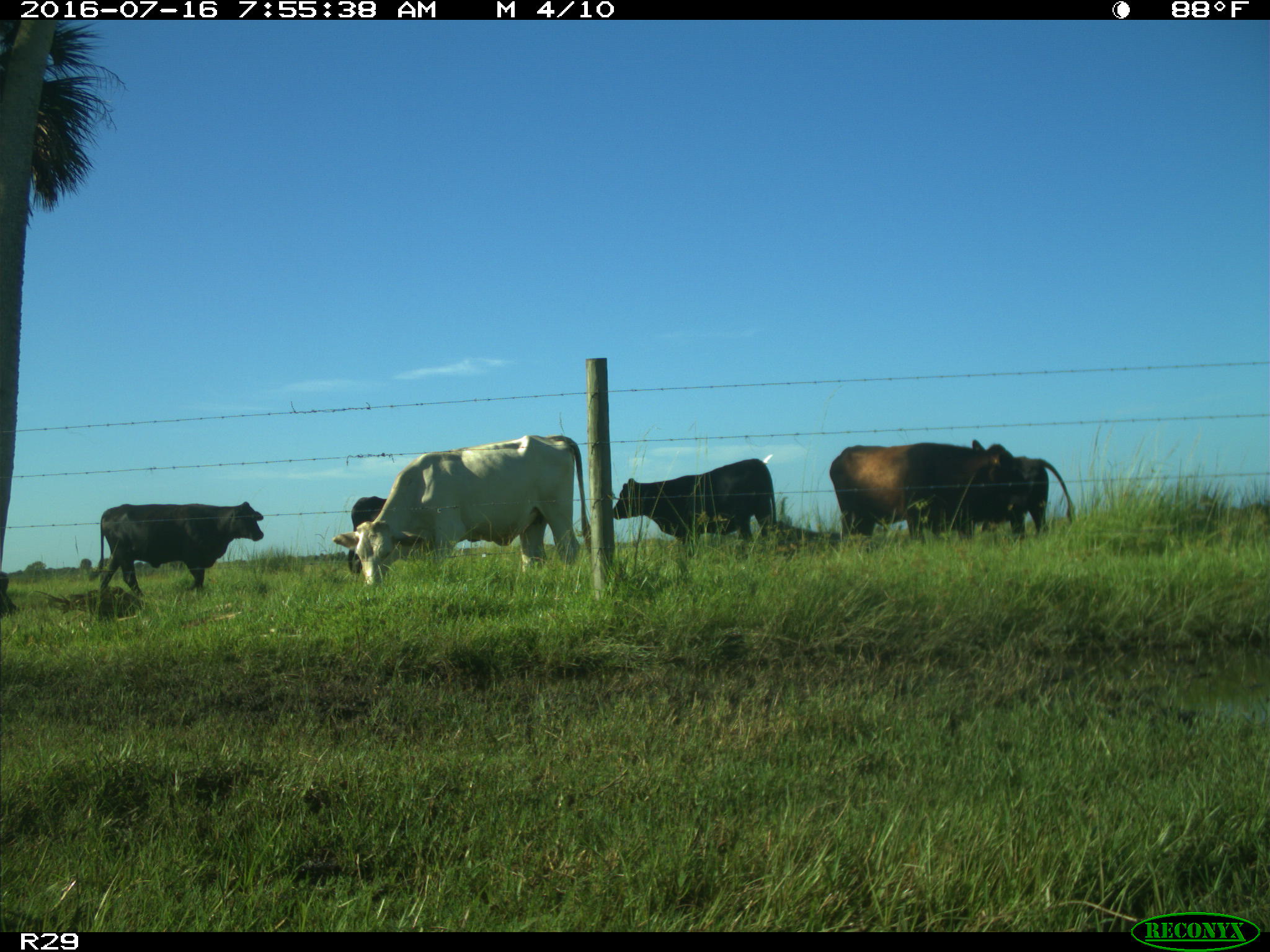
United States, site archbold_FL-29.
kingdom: Animalia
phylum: Chordata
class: Mammalia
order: Artiodactyla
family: Bovidae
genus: Bos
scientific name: Bos taurus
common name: domestic cow